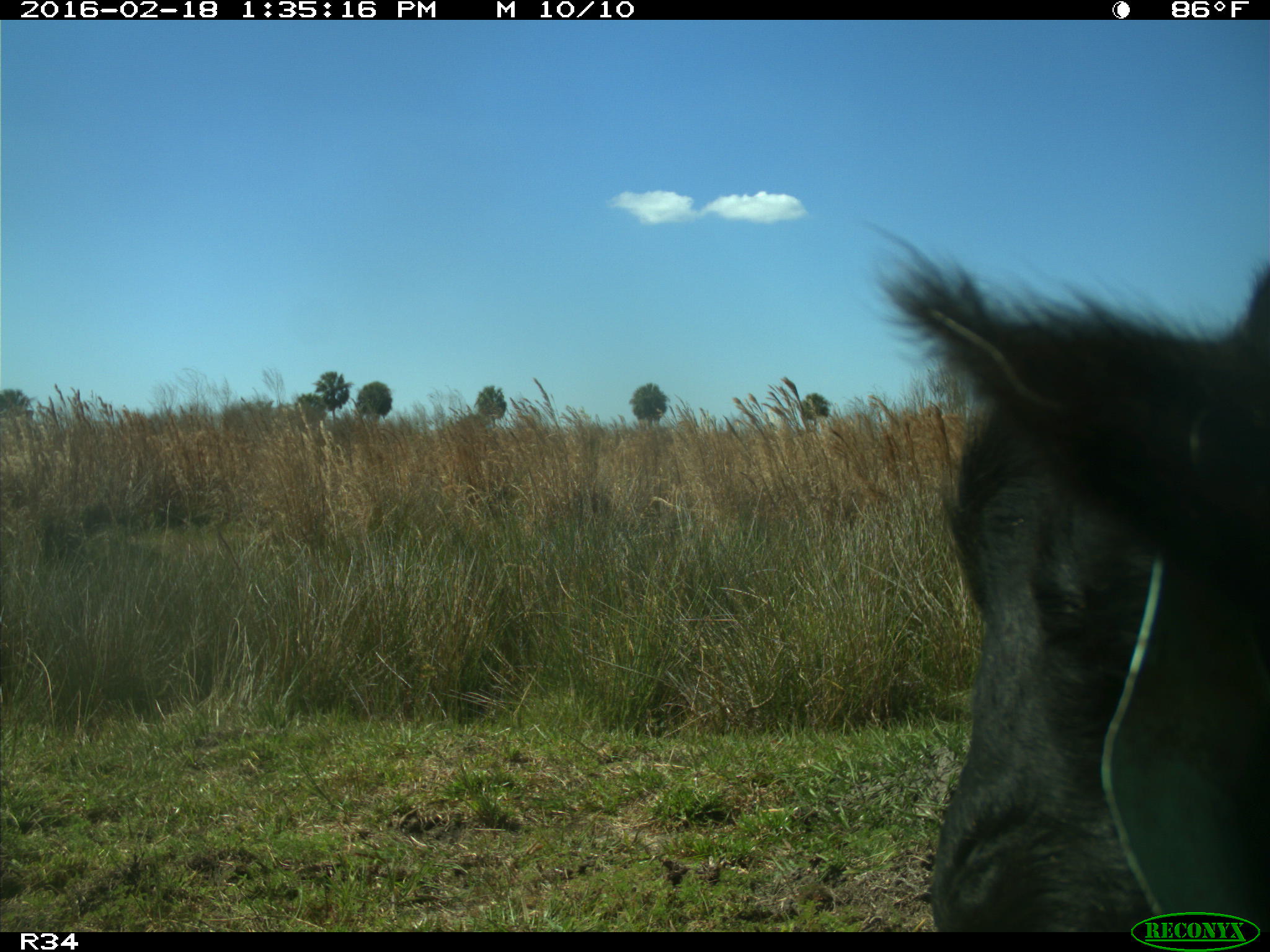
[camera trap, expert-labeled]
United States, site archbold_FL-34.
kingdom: Animalia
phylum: Chordata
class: Mammalia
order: Artiodactyla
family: Bovidae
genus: Bos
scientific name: Bos taurus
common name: domestic cow